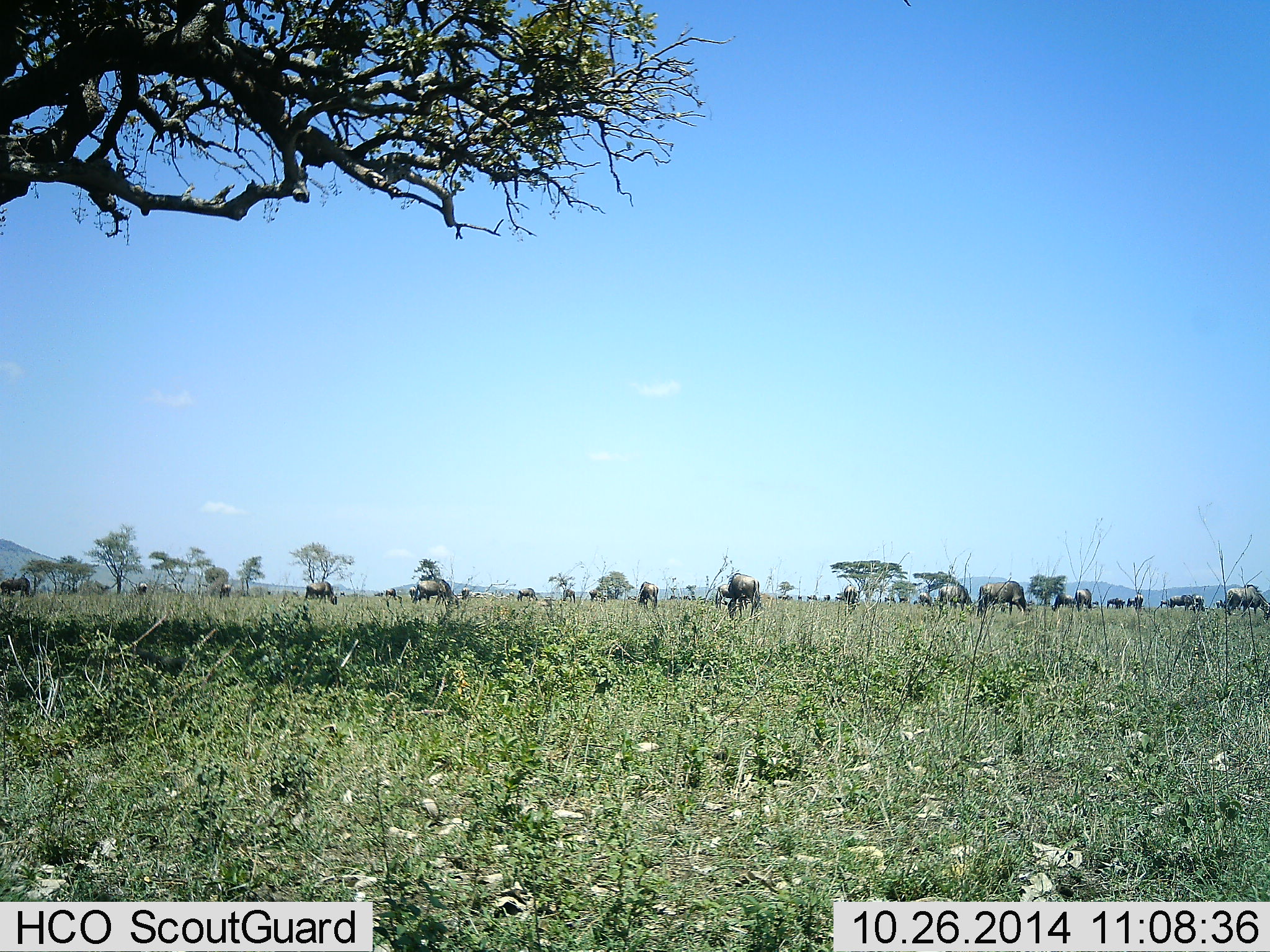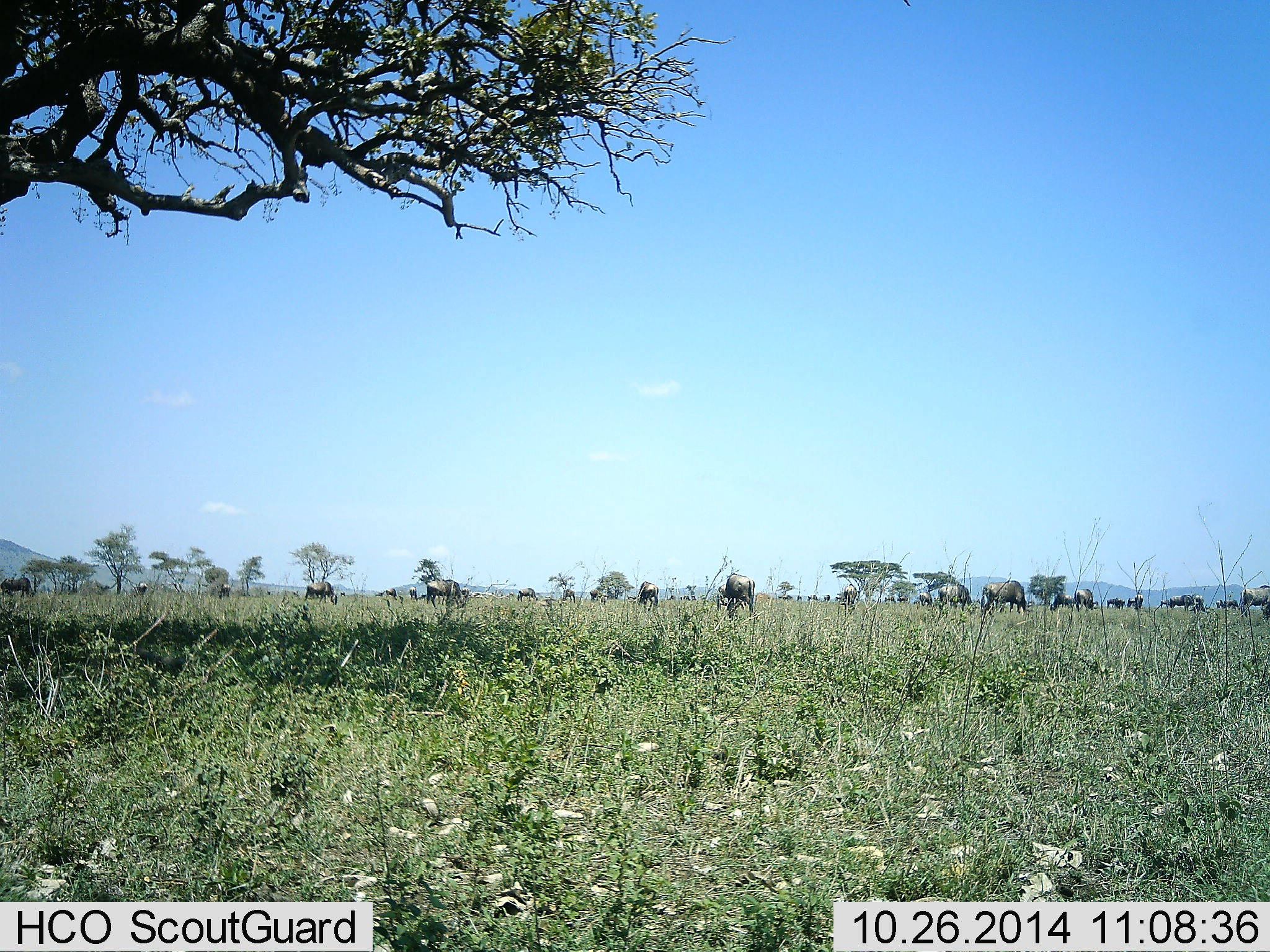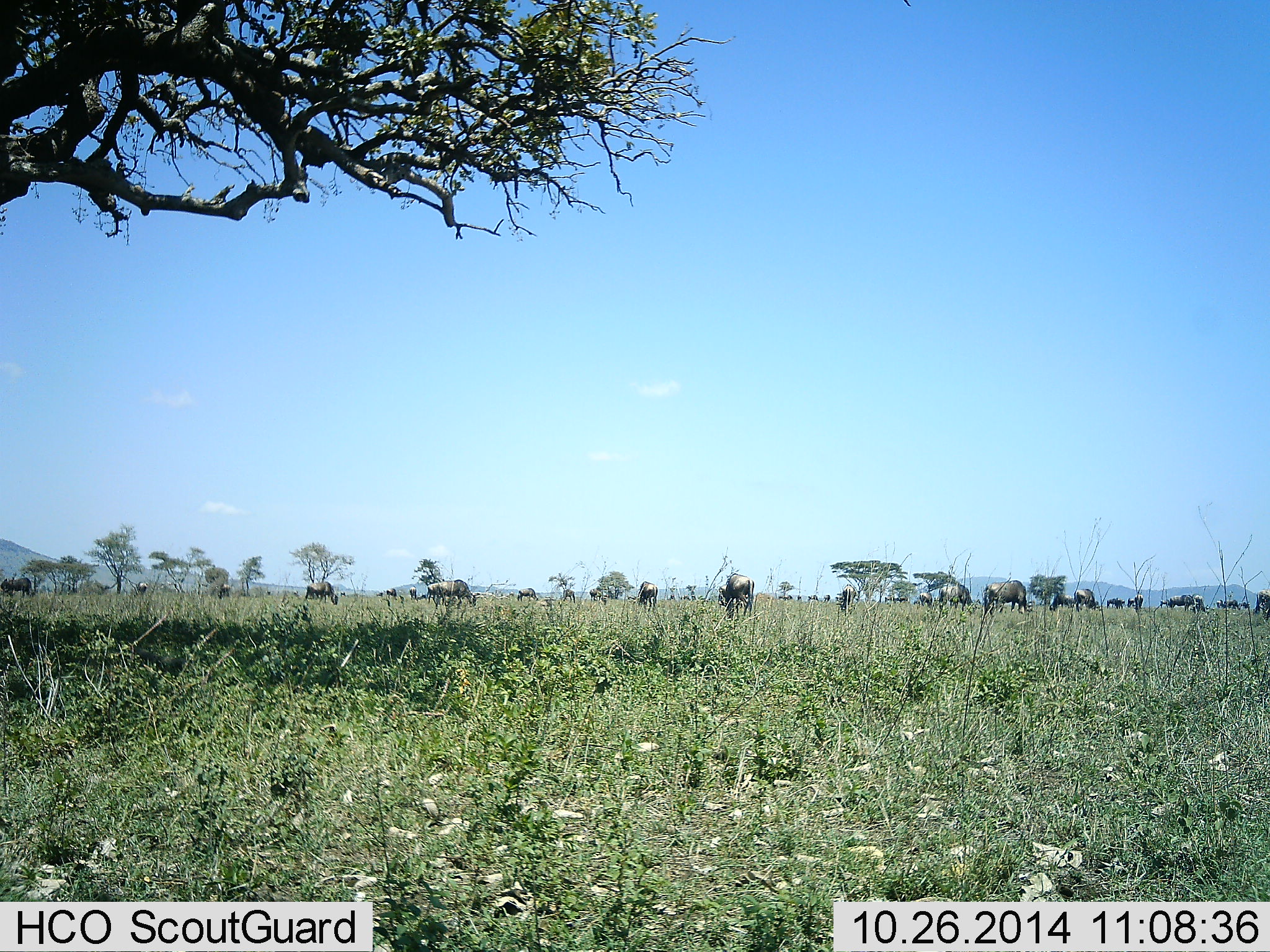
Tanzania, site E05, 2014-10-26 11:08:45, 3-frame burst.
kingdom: Animalia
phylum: Chordata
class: Mammalia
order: Artiodactyla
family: Bovidae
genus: Connochaetes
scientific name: Connochaetes taurinus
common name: blue wildebeest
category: wildebeest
Wildebeest (blue wildebeest) (Connochaetes taurinus), count 11-50. Behavior (volunteer vote fractions): standing 40%, resting 0%, moving 60%, interacting 0%. Young present (vote fraction): 0%. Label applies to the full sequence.